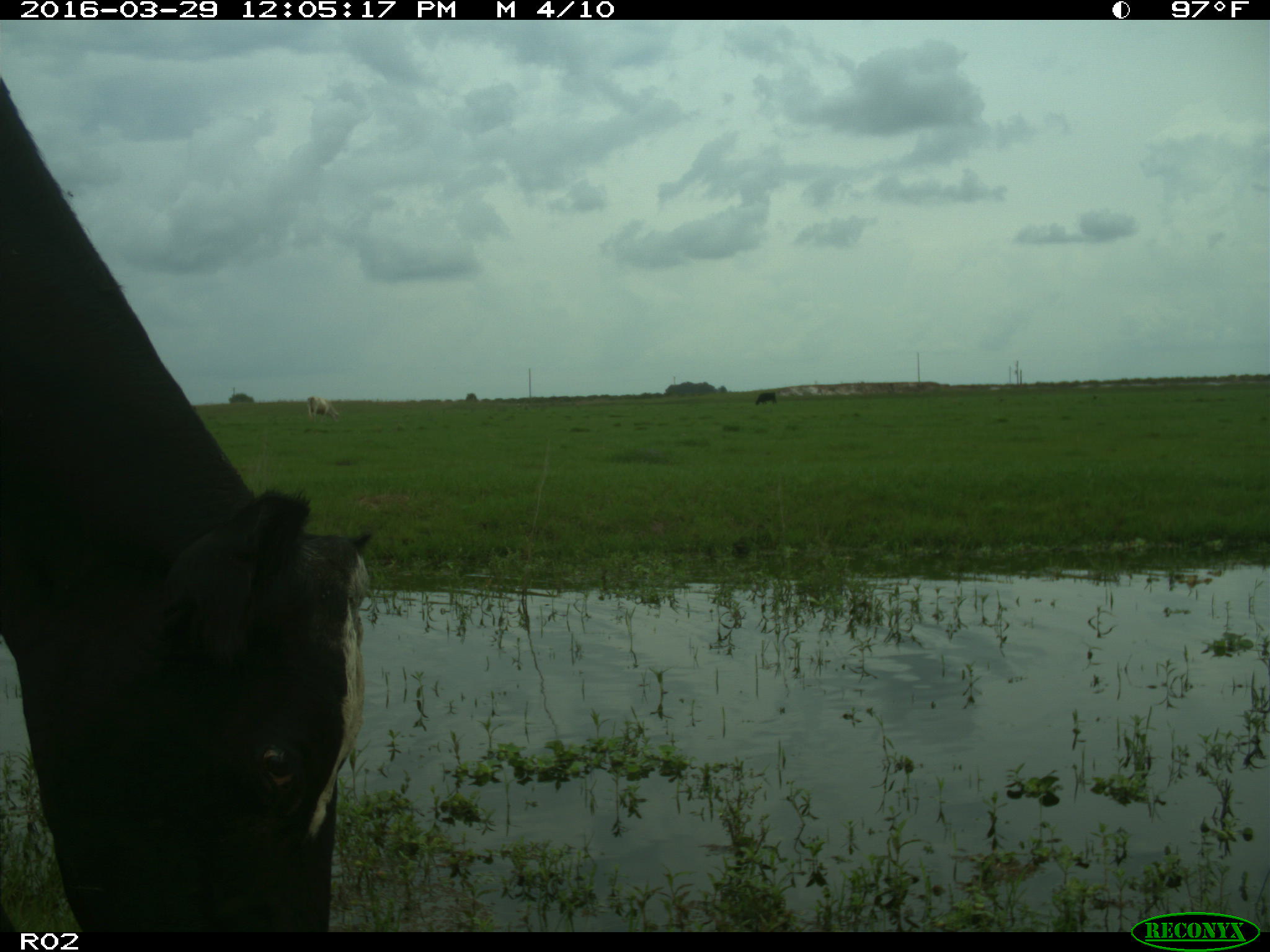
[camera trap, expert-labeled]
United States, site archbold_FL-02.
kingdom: Animalia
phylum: Chordata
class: Mammalia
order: Artiodactyla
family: Bovidae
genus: Bos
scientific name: Bos taurus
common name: domestic cow